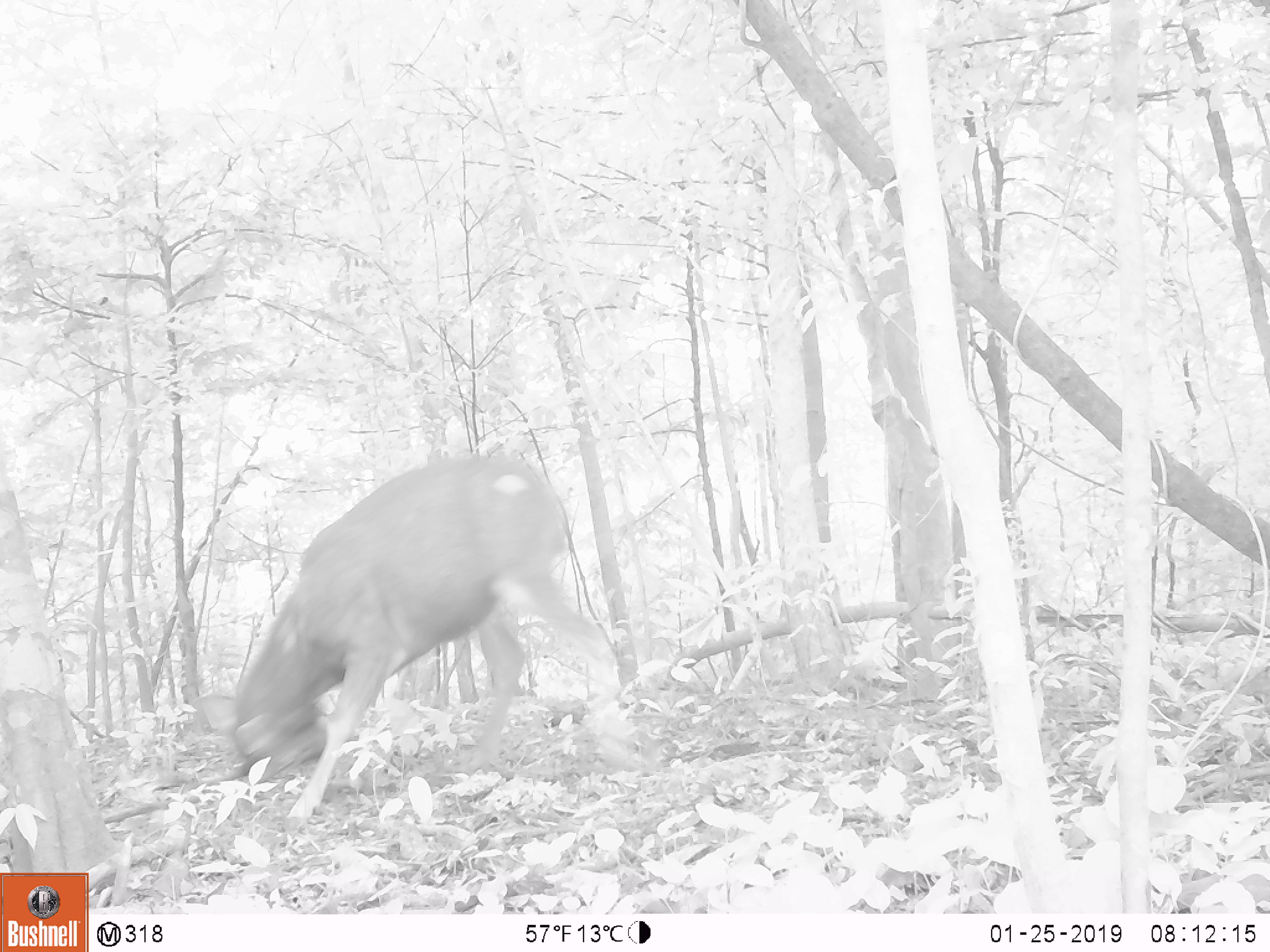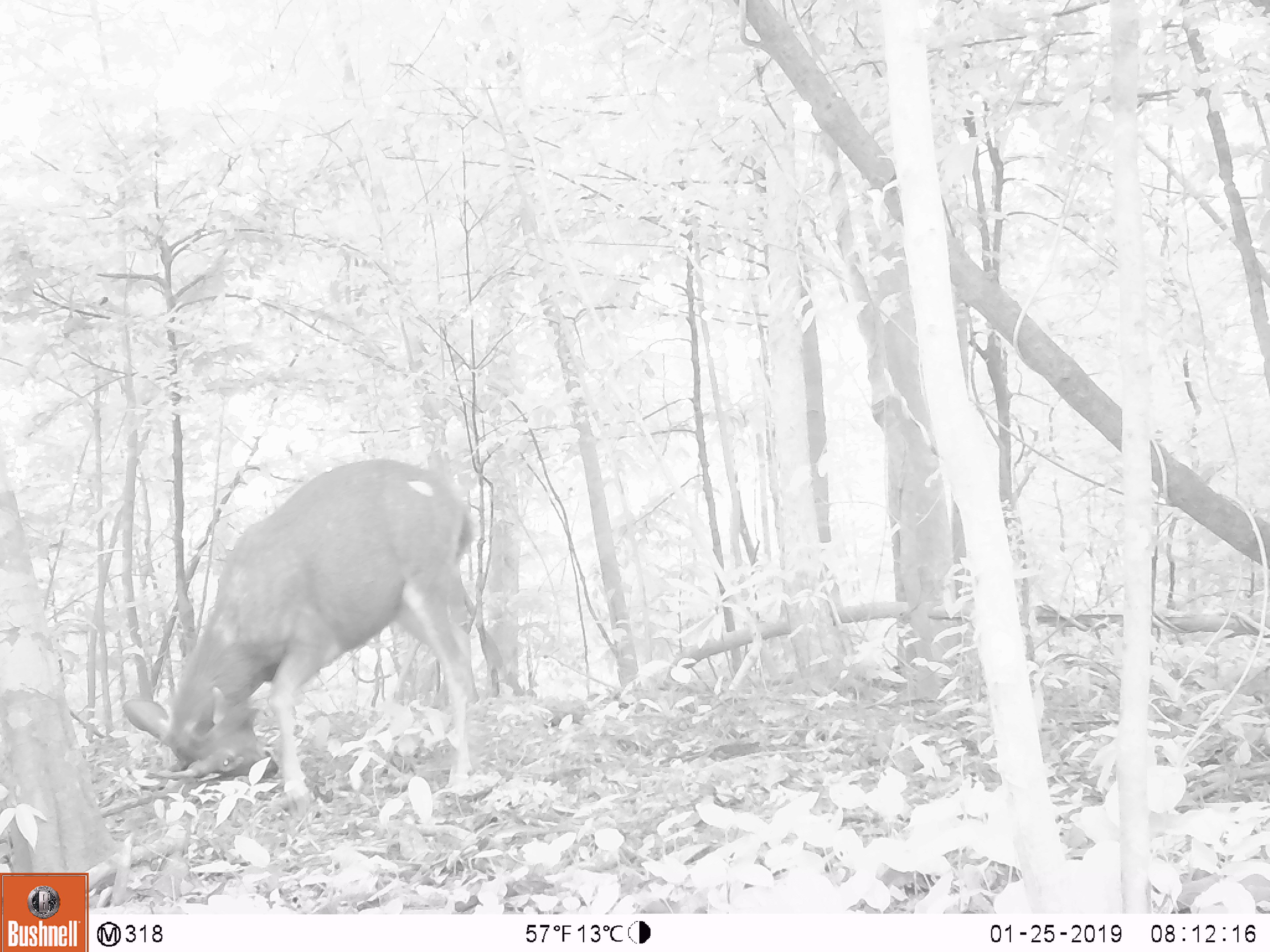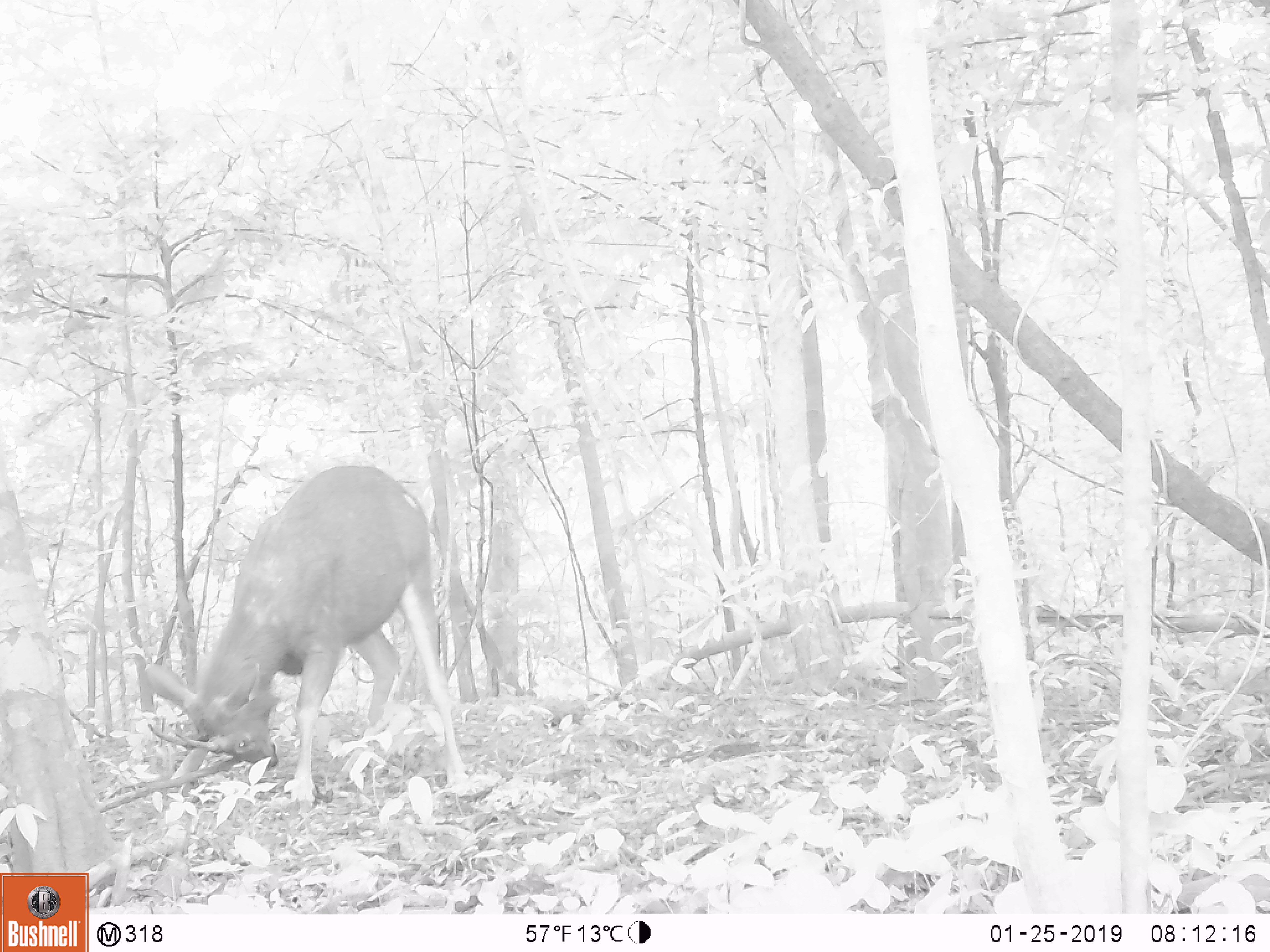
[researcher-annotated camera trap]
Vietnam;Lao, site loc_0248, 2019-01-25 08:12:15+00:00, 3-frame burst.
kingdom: Animalia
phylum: Chordata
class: Mammalia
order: Artiodactyla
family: Cervidae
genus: Rusa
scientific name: Rusa unicolor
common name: sambar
Sambar (Rusa unicolor). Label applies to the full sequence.